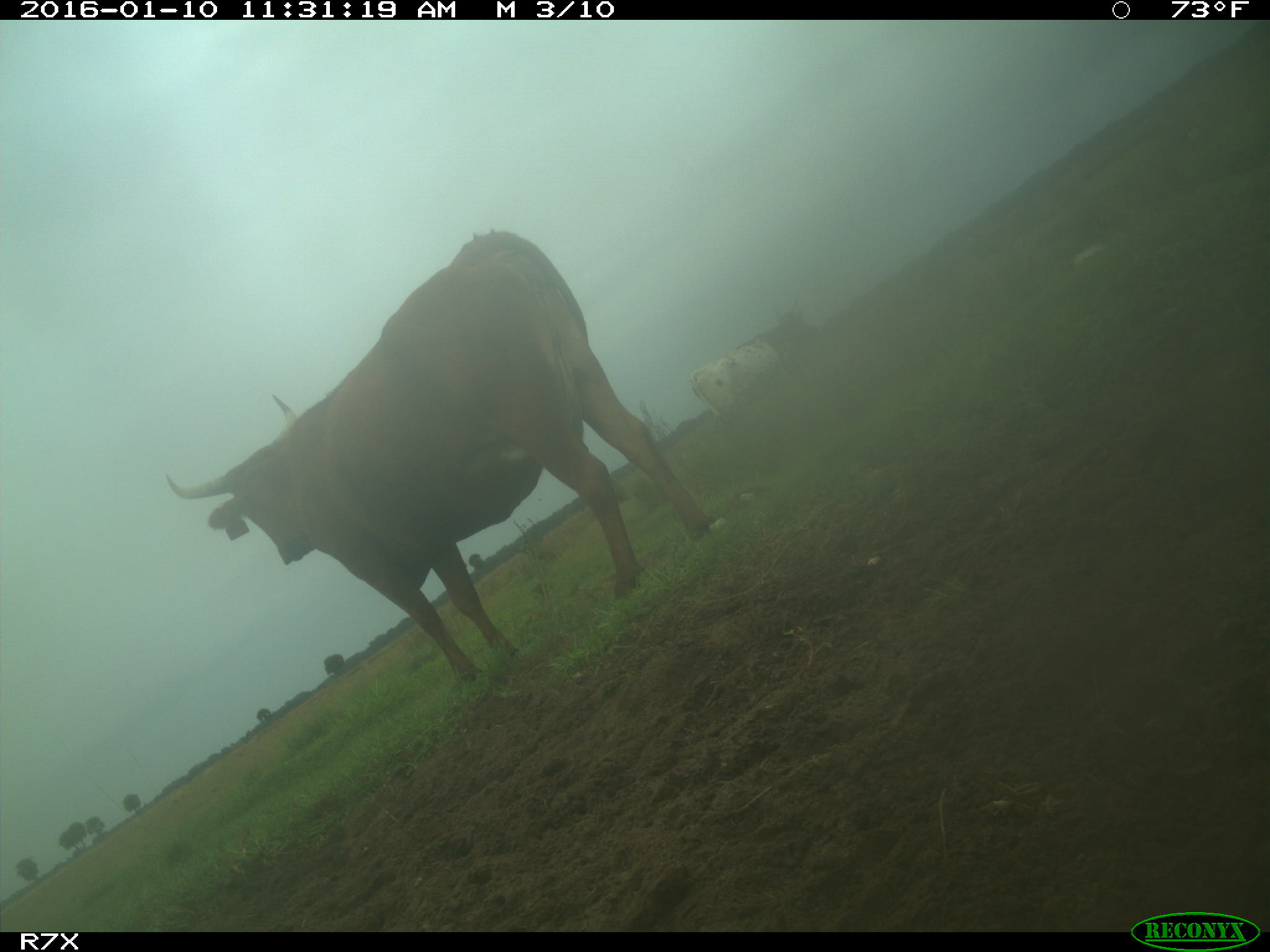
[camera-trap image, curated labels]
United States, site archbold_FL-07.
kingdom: Animalia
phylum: Chordata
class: Mammalia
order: Artiodactyla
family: Bovidae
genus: Bos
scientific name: Bos taurus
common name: domestic cow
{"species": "Bos taurus (domestic cow)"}